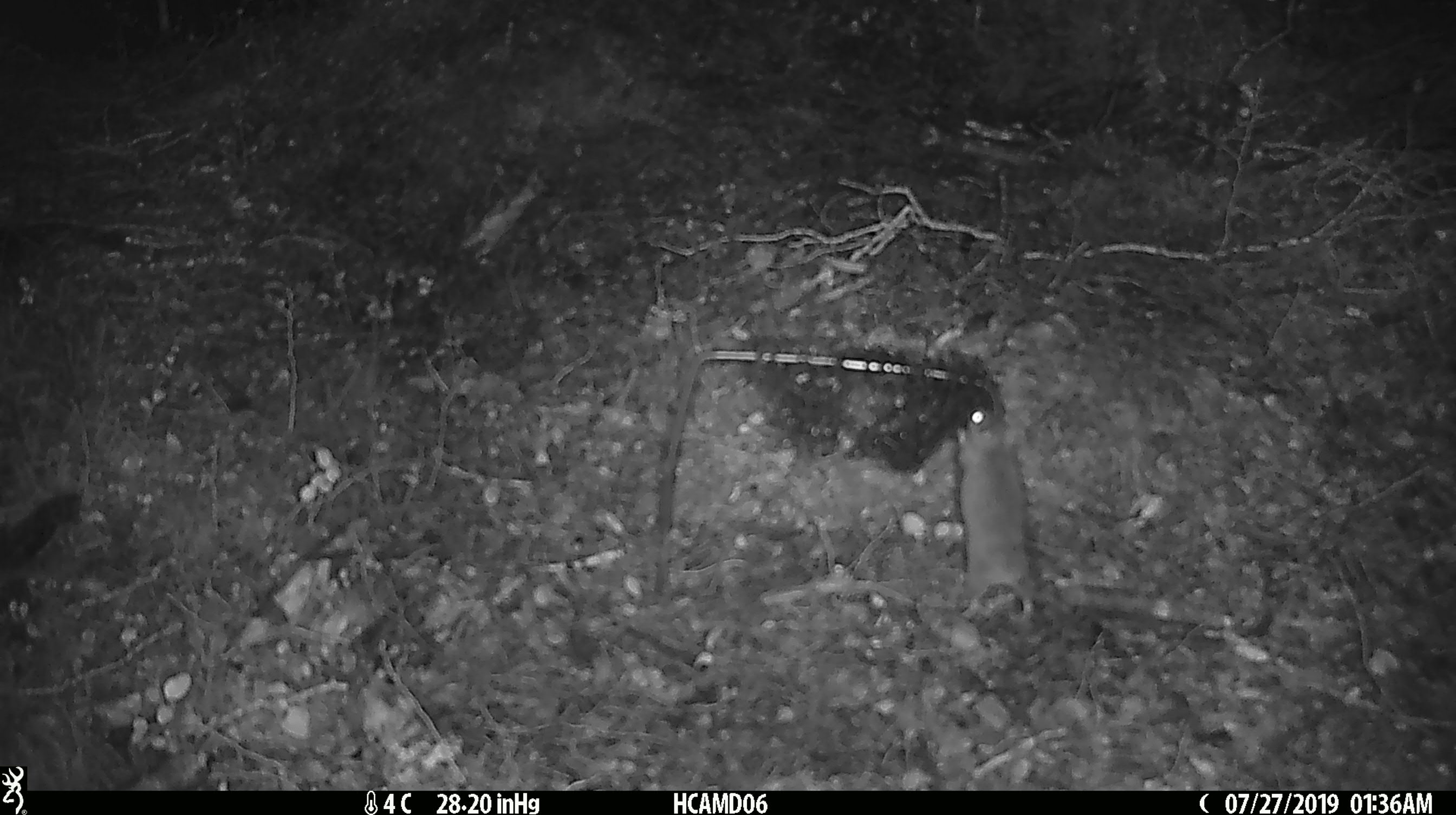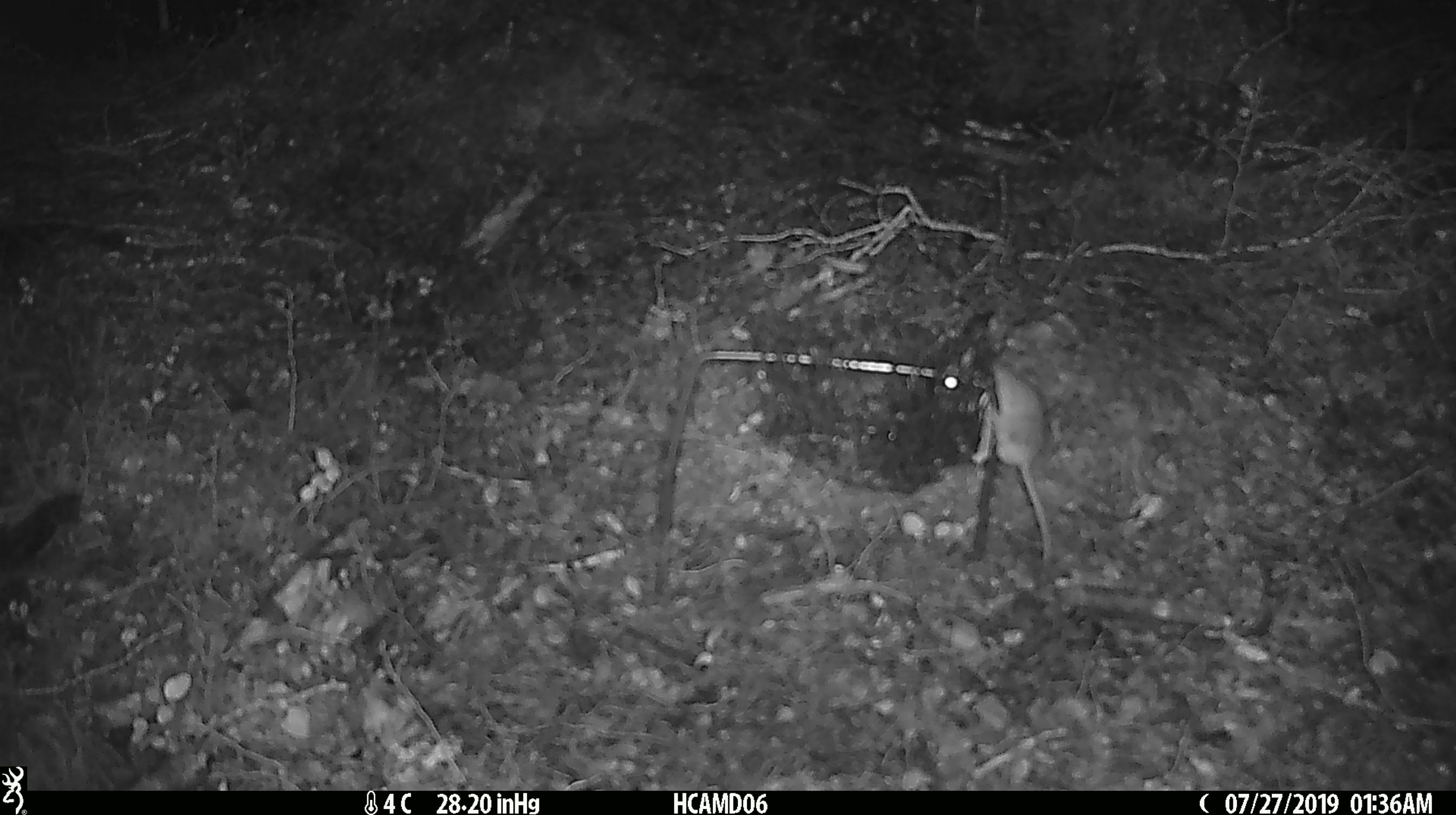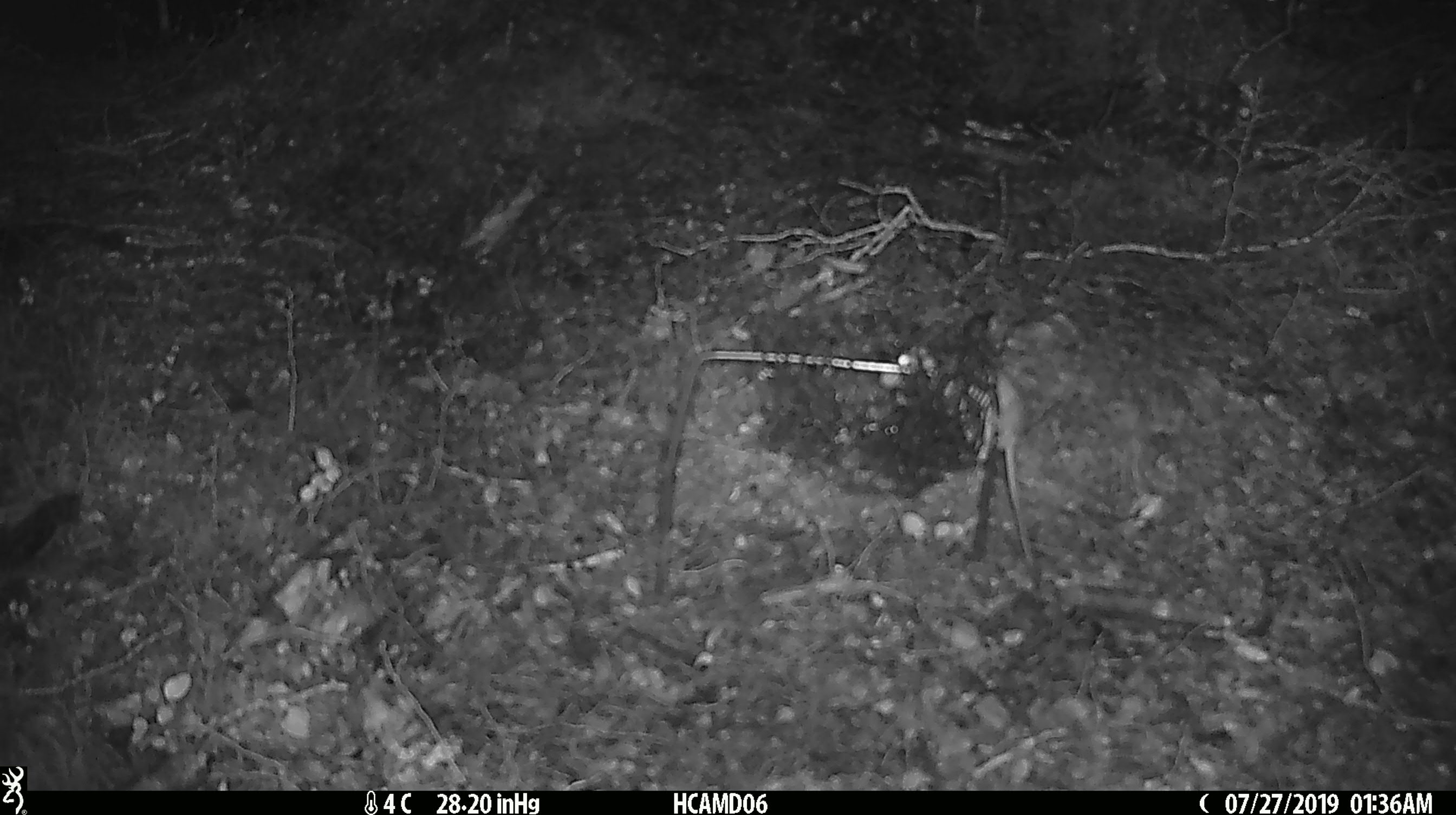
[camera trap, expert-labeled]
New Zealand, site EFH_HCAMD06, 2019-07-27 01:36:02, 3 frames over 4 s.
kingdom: Animalia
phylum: Chordata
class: Mammalia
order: Rodentia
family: Muridae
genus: Mus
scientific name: Mus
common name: mouse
Mouse (Mus).